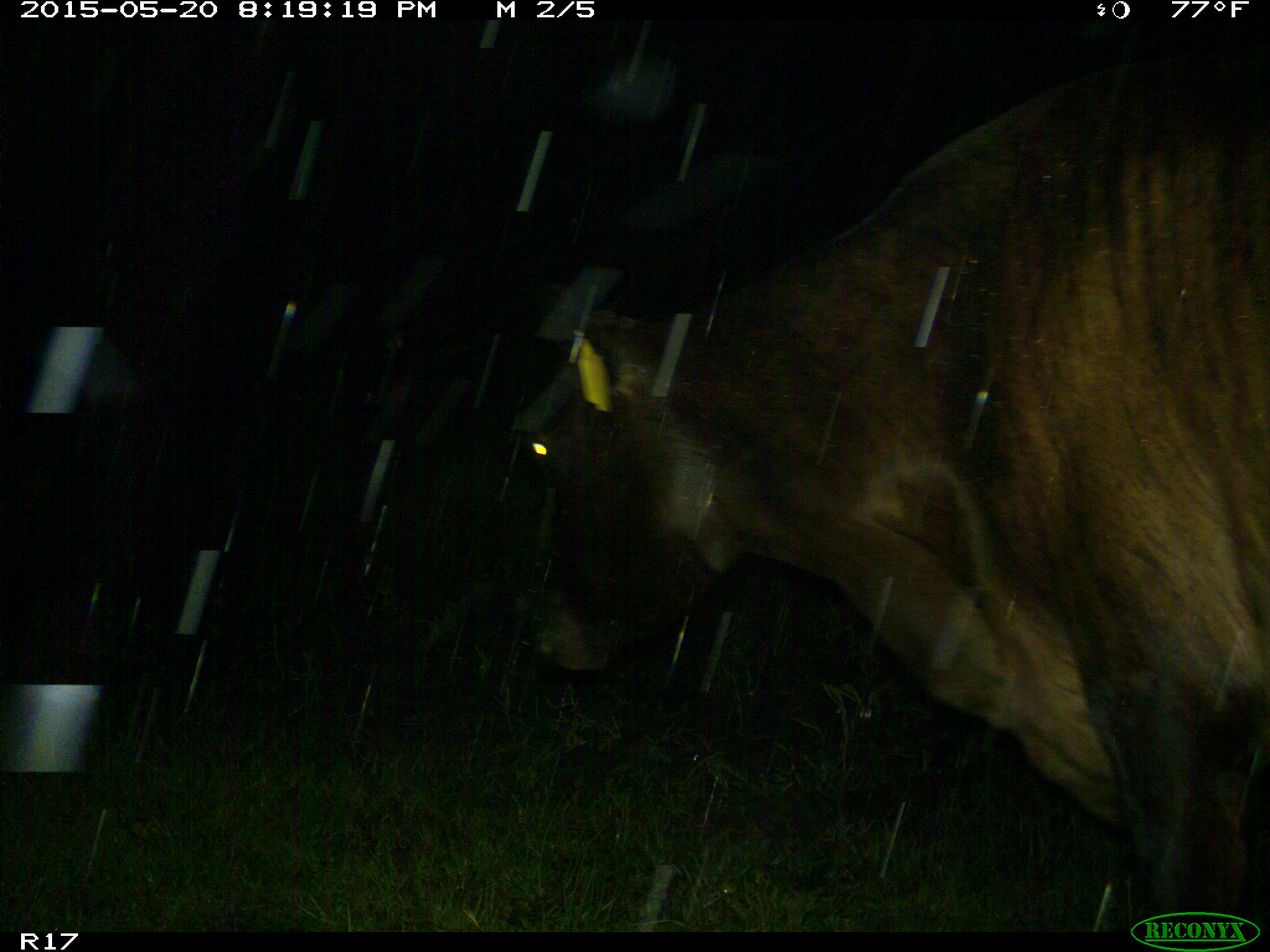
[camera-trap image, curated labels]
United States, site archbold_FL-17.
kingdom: Animalia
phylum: Chordata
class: Mammalia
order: Artiodactyla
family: Bovidae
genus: Bos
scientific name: Bos taurus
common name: domestic cow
Bos taurus (domestic cow).